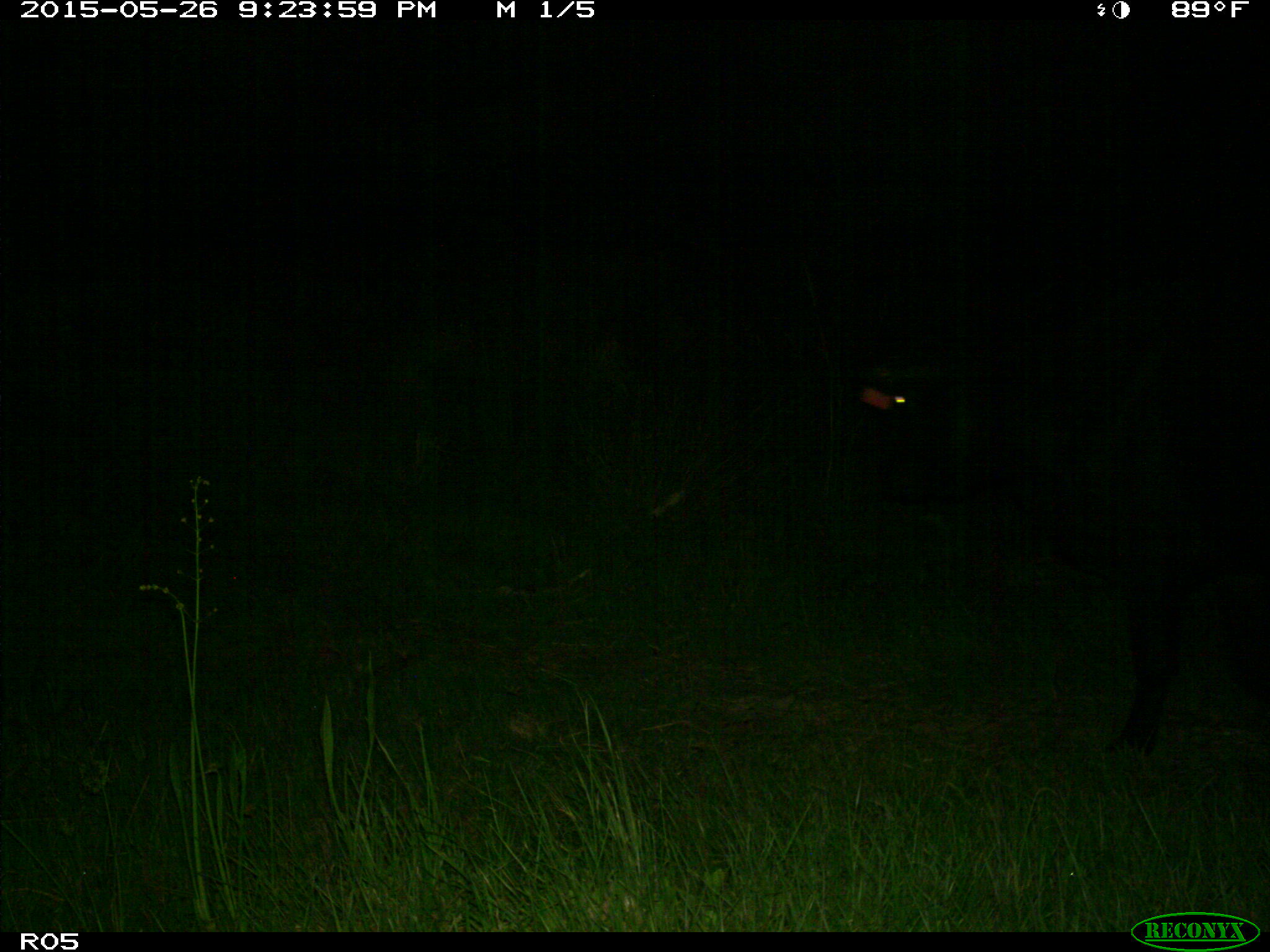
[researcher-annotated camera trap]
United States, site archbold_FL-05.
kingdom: Animalia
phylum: Chordata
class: Mammalia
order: Artiodactyla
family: Bovidae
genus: Bos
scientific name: Bos taurus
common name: domestic cow